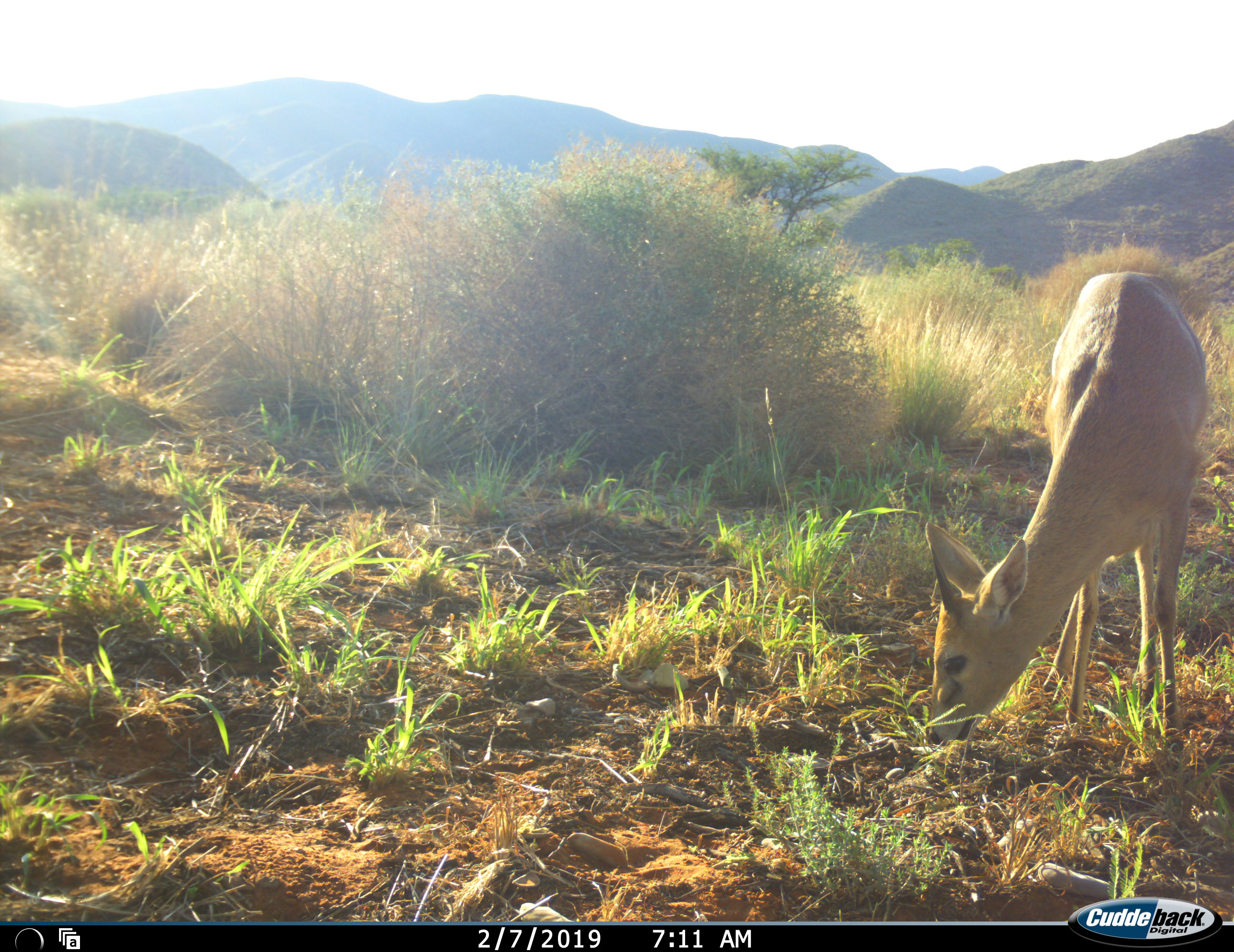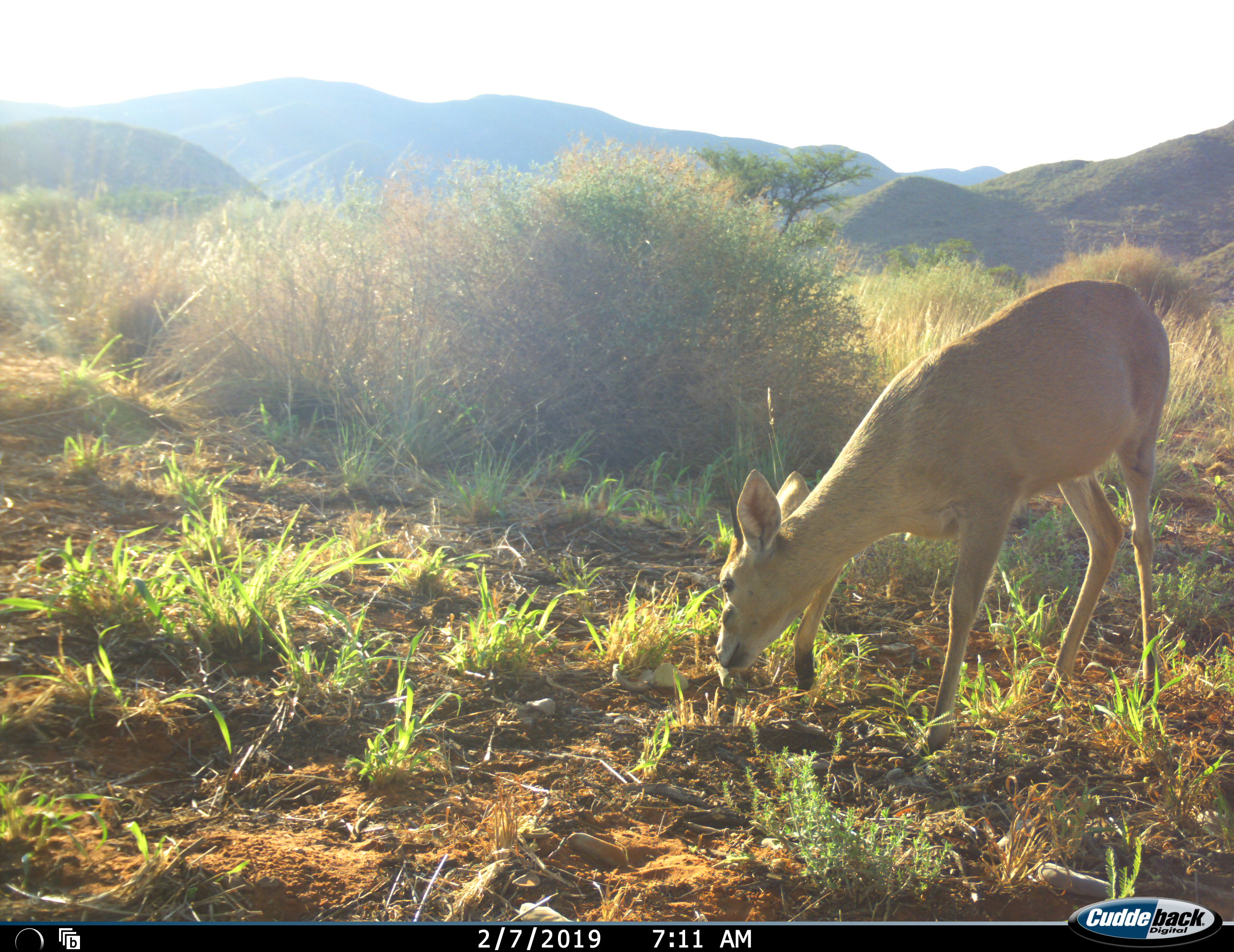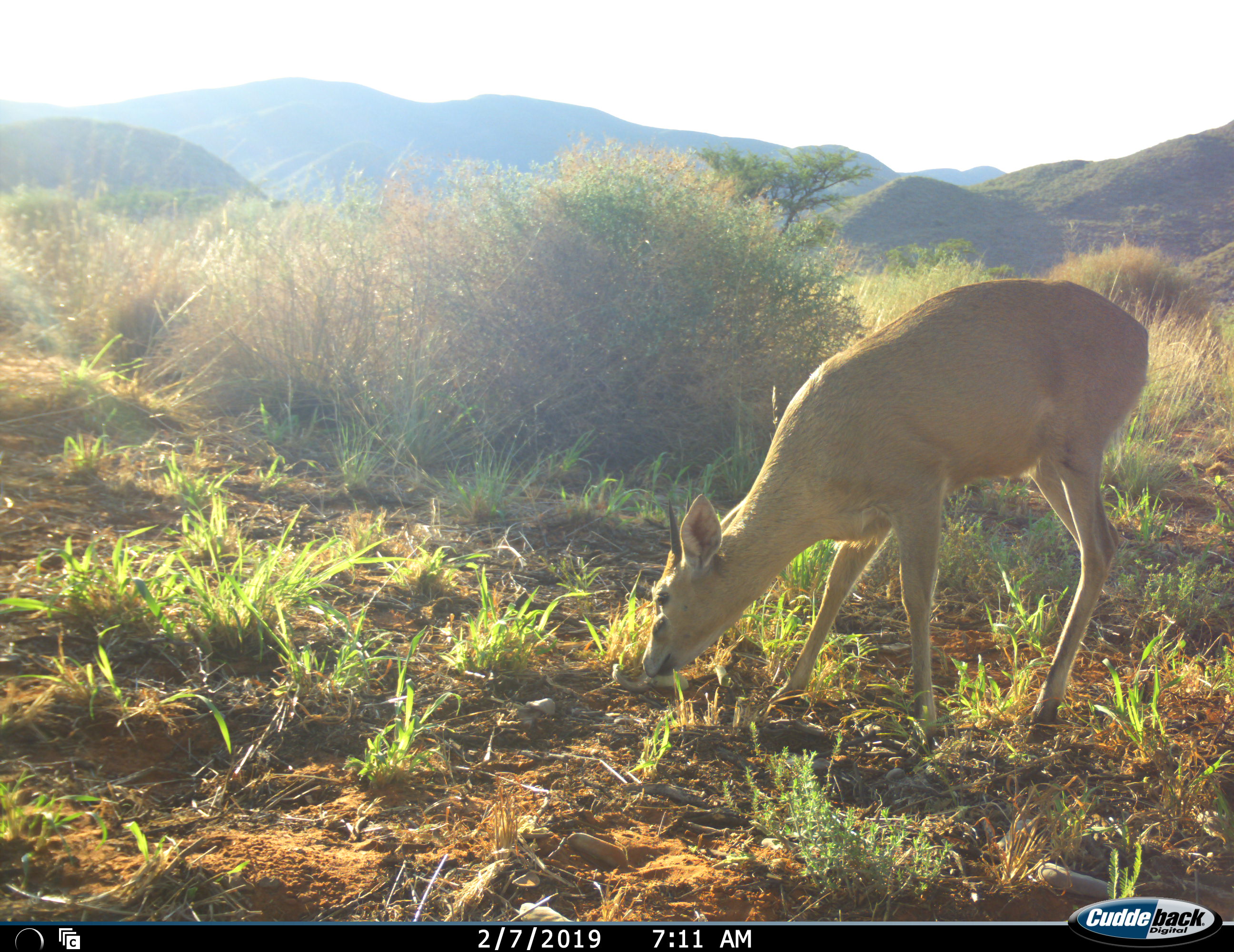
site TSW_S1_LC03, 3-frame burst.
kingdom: Animalia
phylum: Chordata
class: Mammalia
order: Artiodactyla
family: Bovidae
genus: Sylvicapra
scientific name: Sylvicapra grimmia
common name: common duiker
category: duikercommongrey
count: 1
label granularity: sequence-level